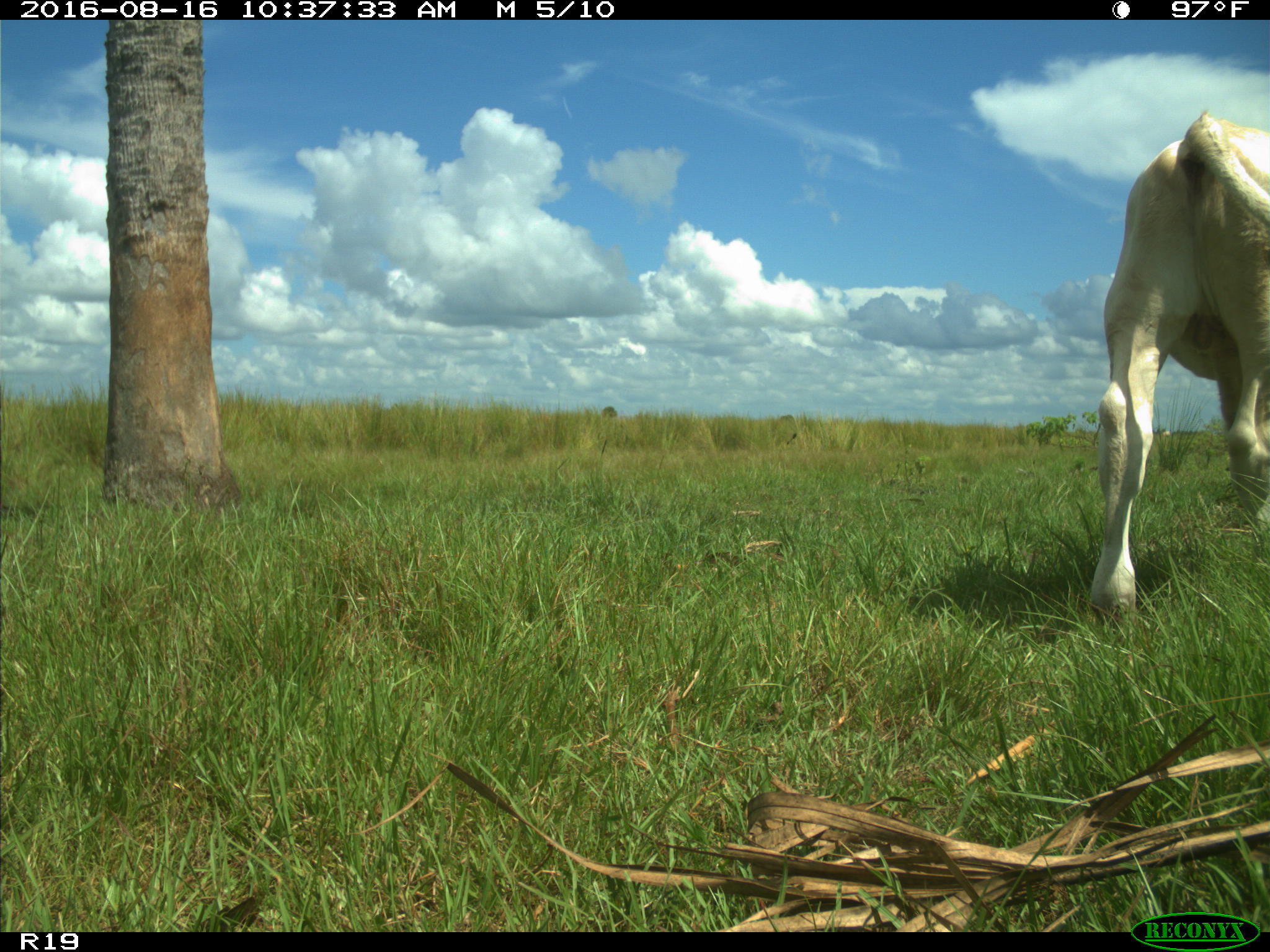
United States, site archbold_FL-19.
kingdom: Animalia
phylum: Chordata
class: Mammalia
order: Artiodactyla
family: Bovidae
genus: Bos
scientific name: Bos taurus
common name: domestic cow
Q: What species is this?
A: Bos taurus (domestic cow).